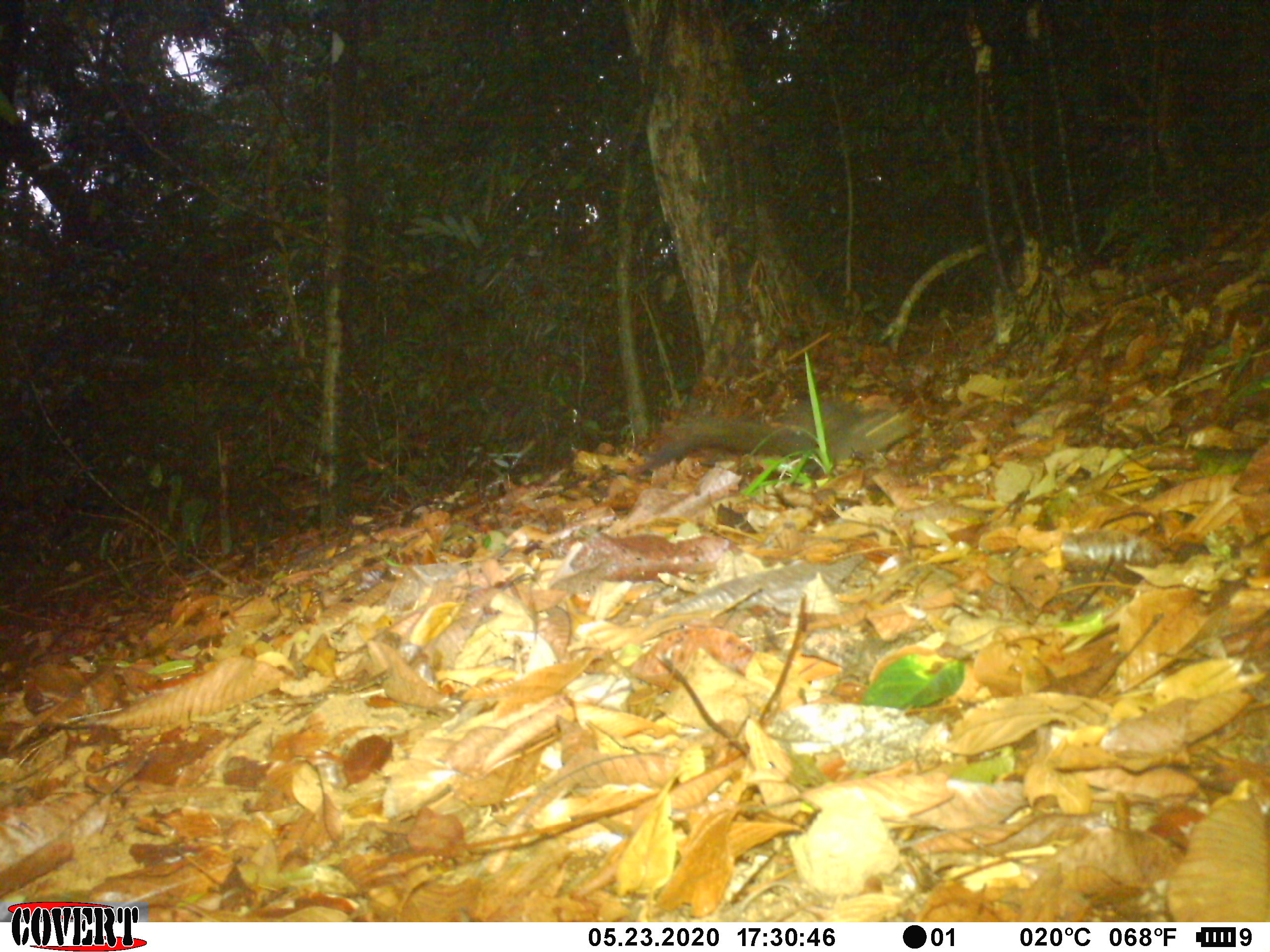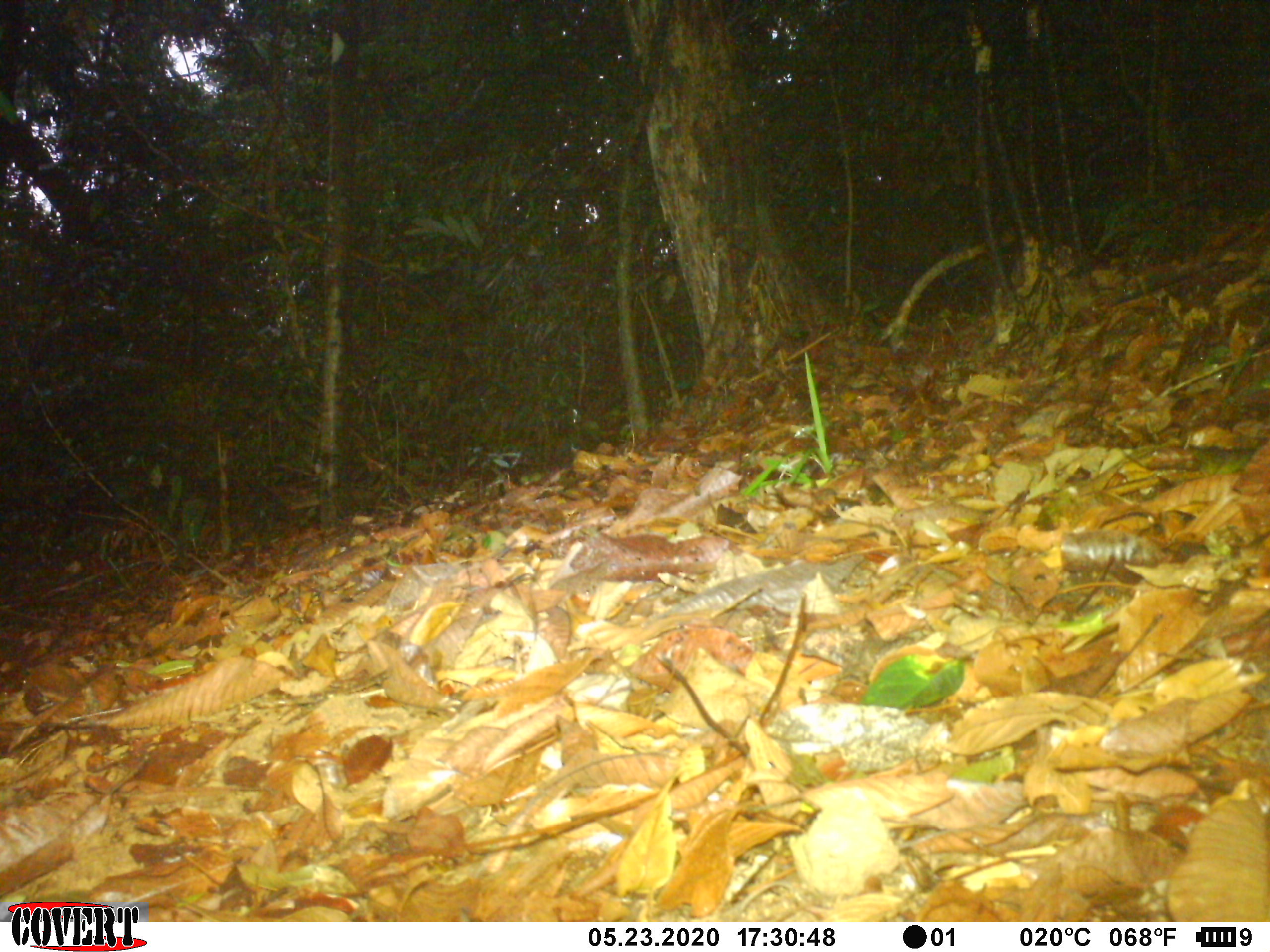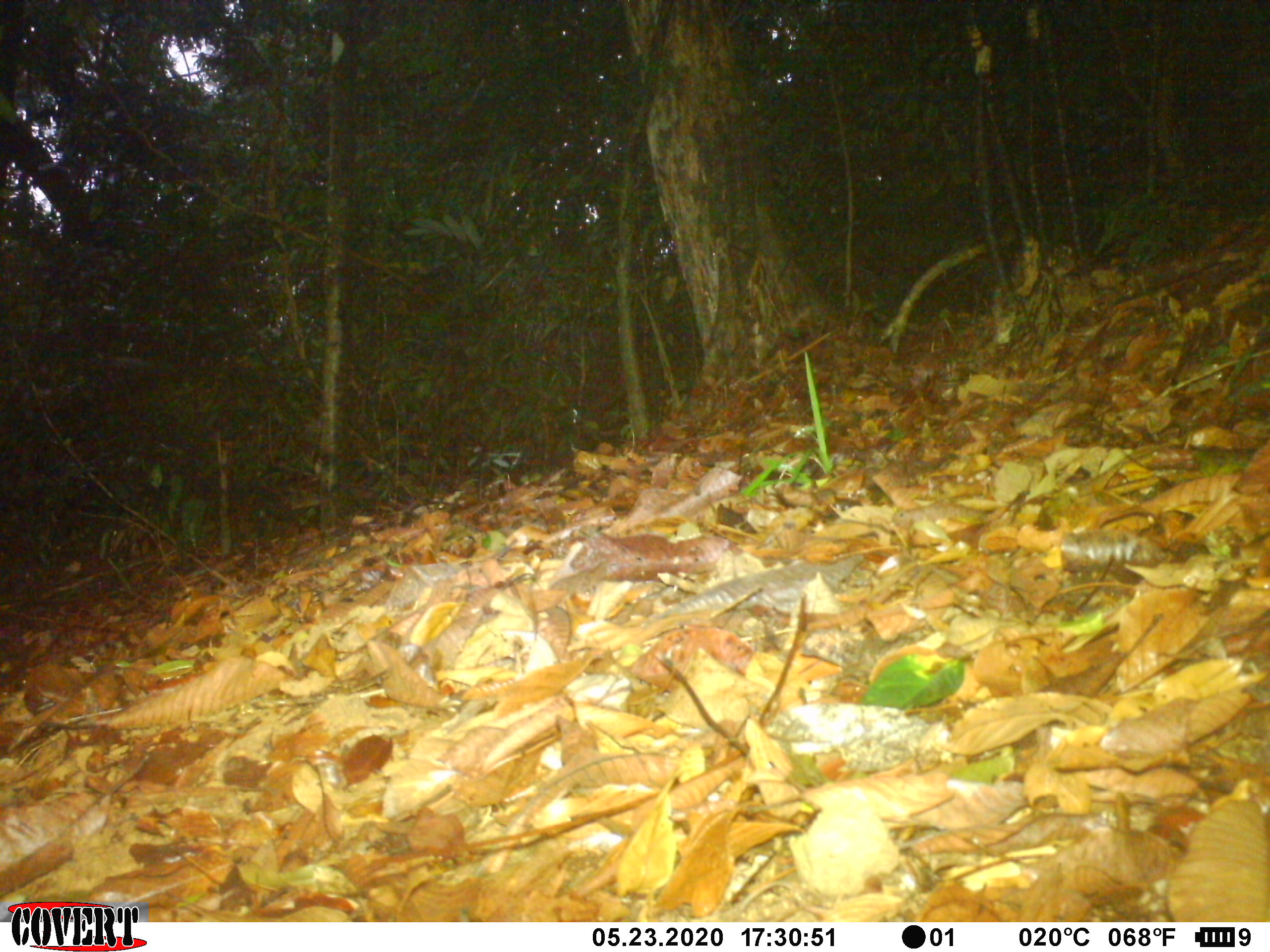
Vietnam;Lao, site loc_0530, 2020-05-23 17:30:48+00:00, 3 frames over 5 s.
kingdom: Animalia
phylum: Chordata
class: Mammalia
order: Rodentia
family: Sciuridae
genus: Sciurus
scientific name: Sciurus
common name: squirrel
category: unidentified squirrel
Unidentified squirrel (squirrel) (Sciurus). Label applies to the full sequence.